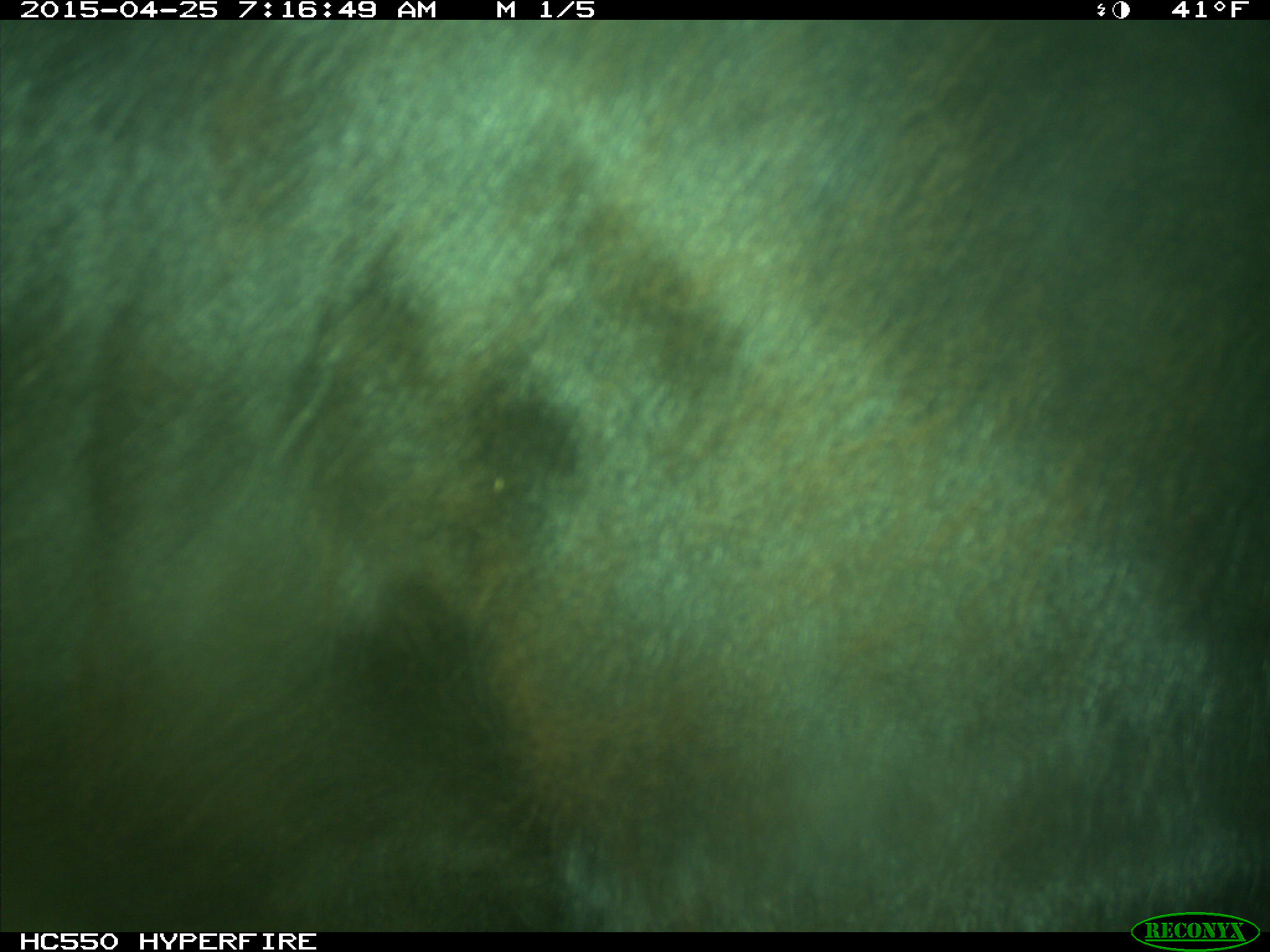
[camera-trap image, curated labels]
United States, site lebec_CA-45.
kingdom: Animalia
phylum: Chordata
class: Mammalia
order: Artiodactyla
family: Bovidae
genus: Bos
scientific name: Bos taurus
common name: domestic cow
Bos taurus (domestic cow).